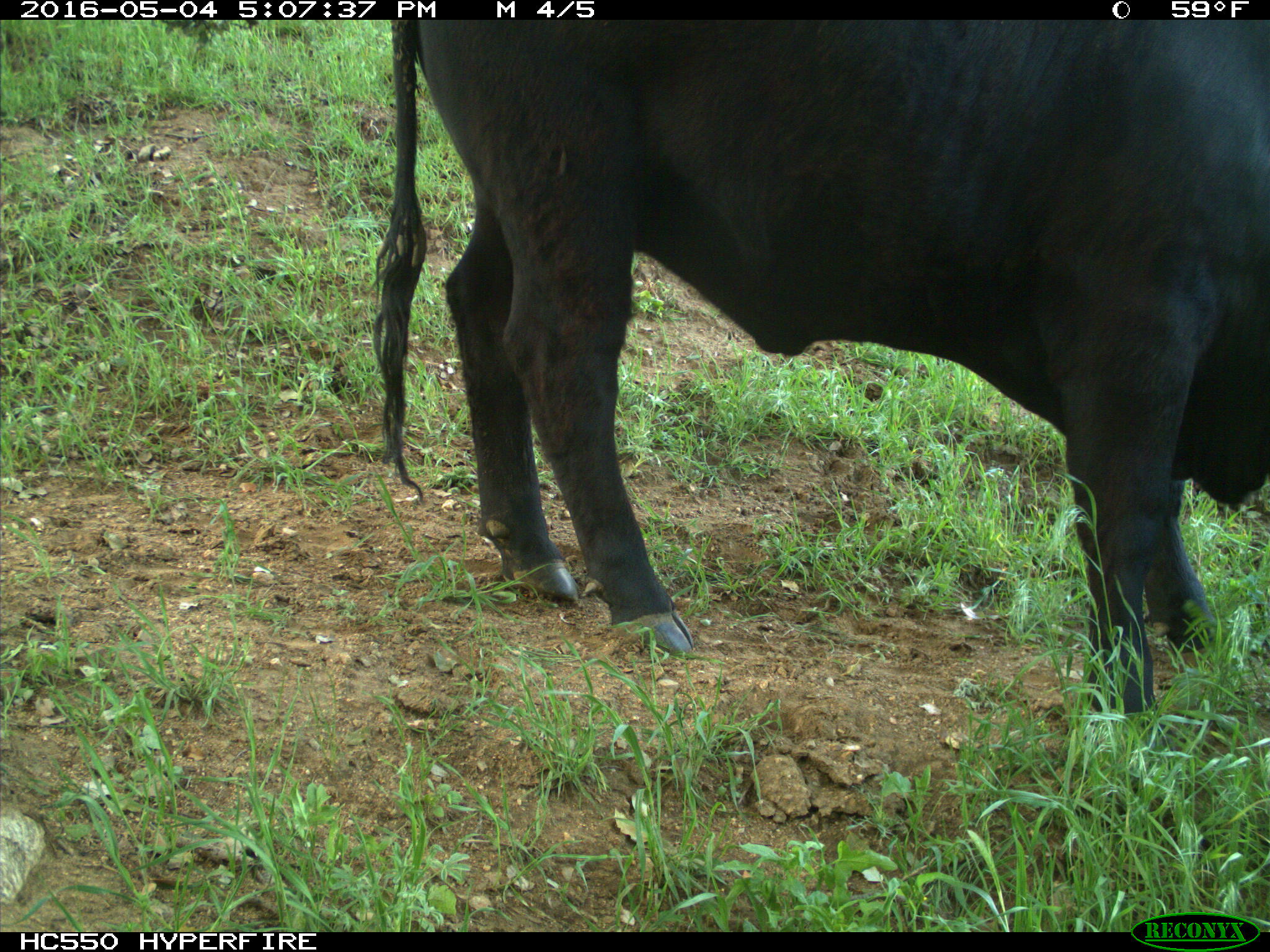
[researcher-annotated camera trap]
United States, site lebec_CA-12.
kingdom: Animalia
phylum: Chordata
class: Mammalia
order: Artiodactyla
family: Bovidae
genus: Bos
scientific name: Bos taurus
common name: domestic cow